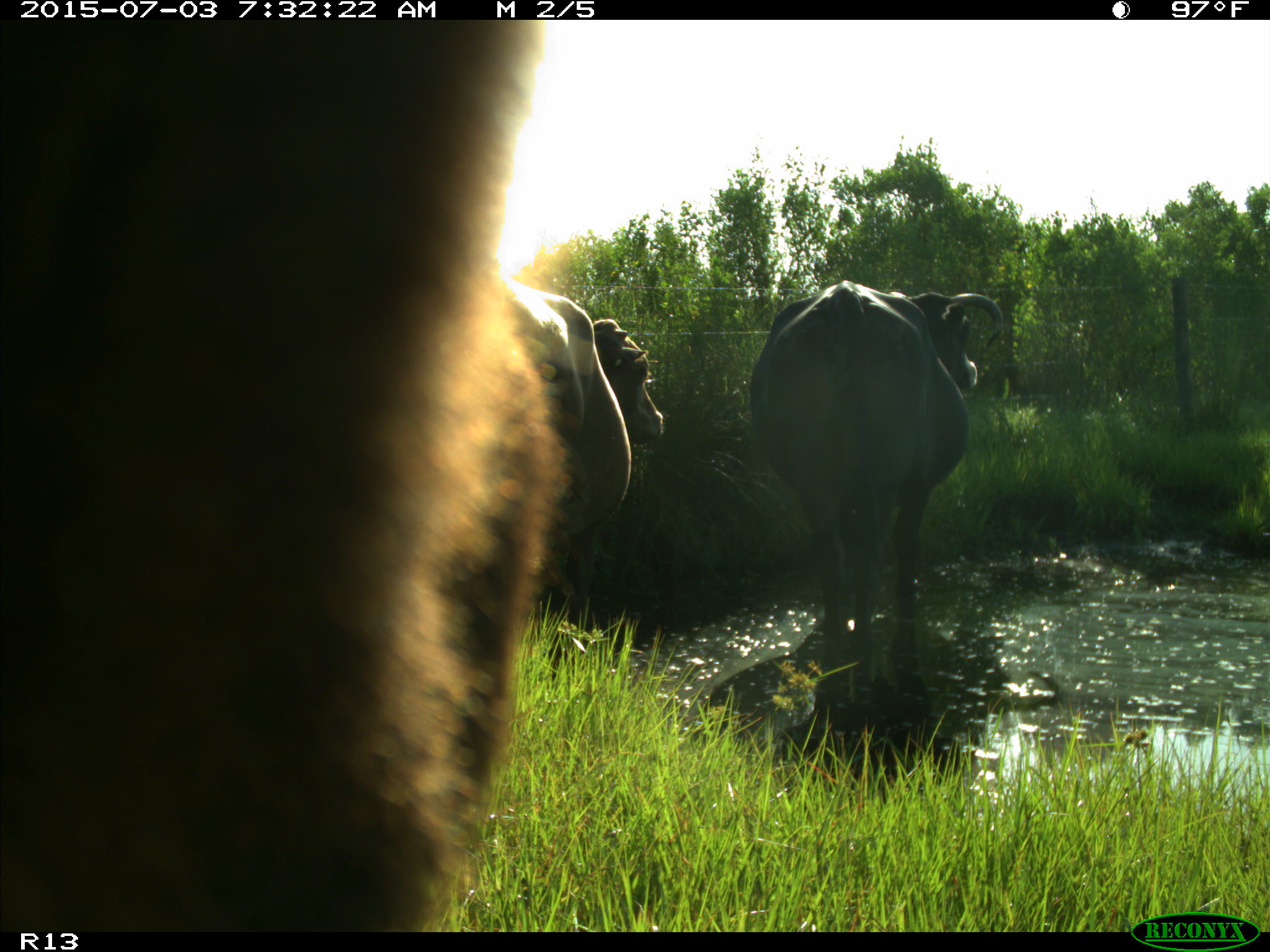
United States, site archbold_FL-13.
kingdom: Animalia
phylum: Chordata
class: Mammalia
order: Artiodactyla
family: Bovidae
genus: Bos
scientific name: Bos taurus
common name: domestic cow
Bos taurus (domestic cow).